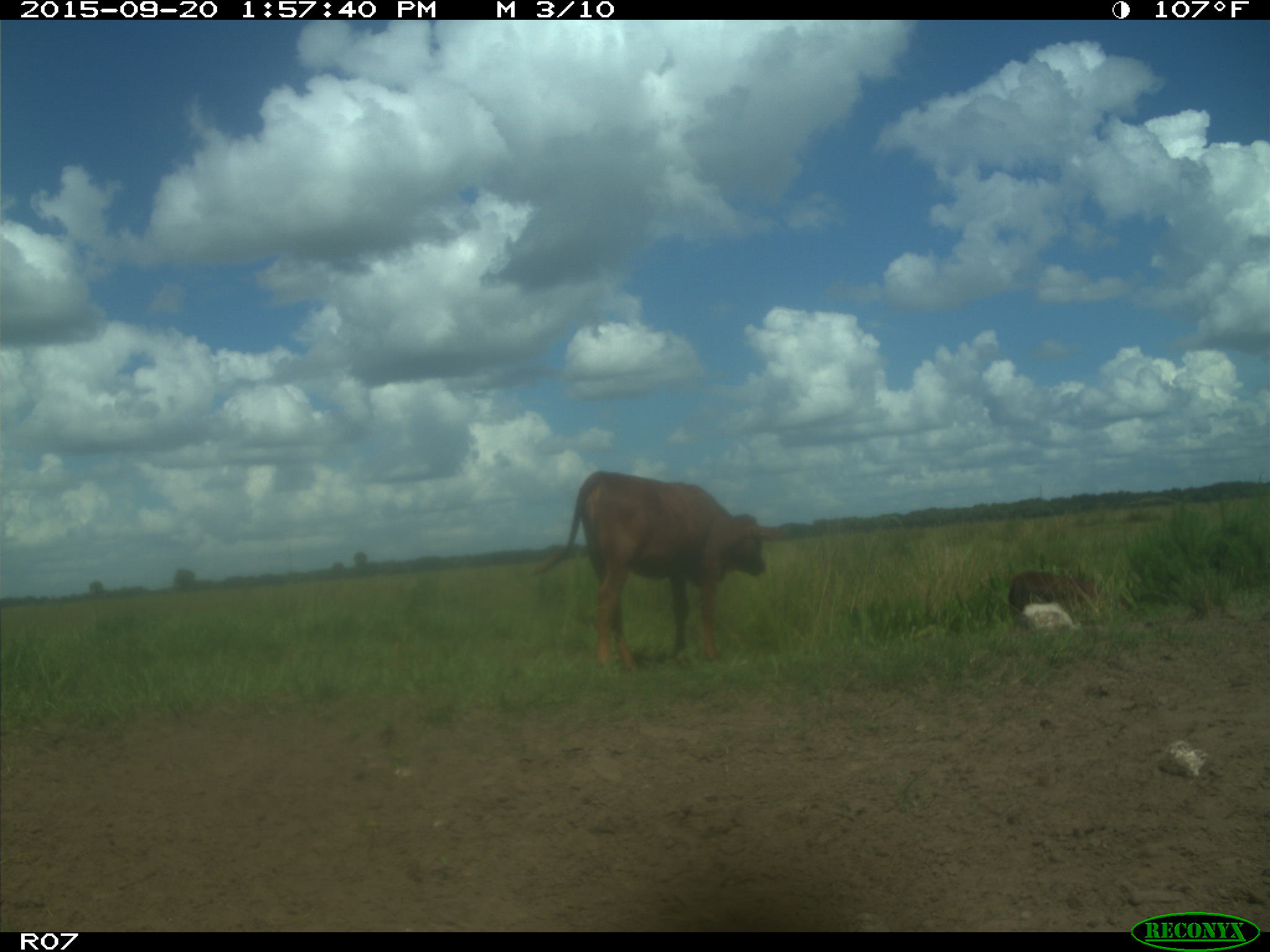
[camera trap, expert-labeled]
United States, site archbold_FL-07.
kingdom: Animalia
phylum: Chordata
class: Mammalia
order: Artiodactyla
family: Bovidae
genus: Bos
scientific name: Bos taurus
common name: domestic cow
Bos taurus (domestic cow).